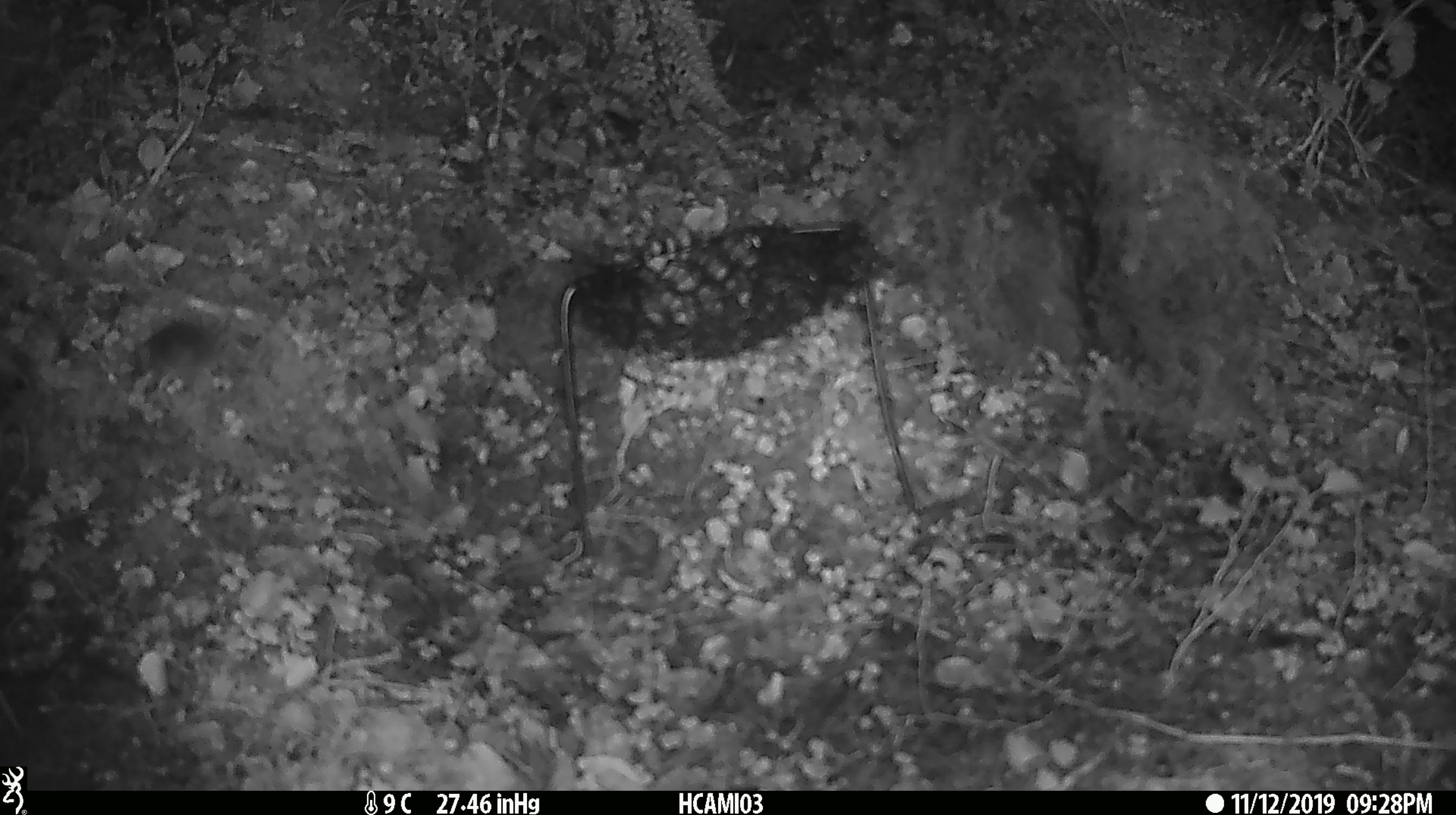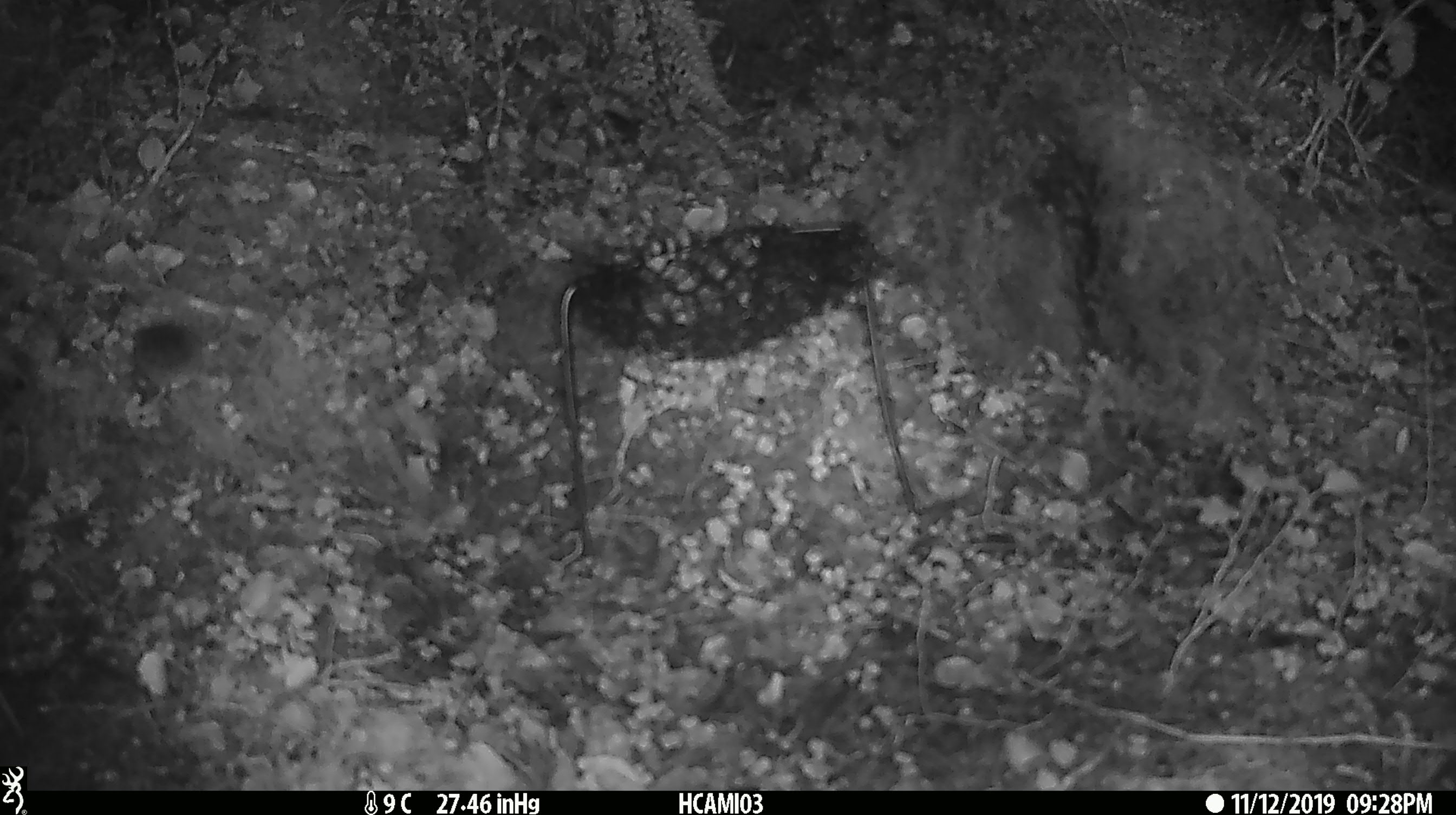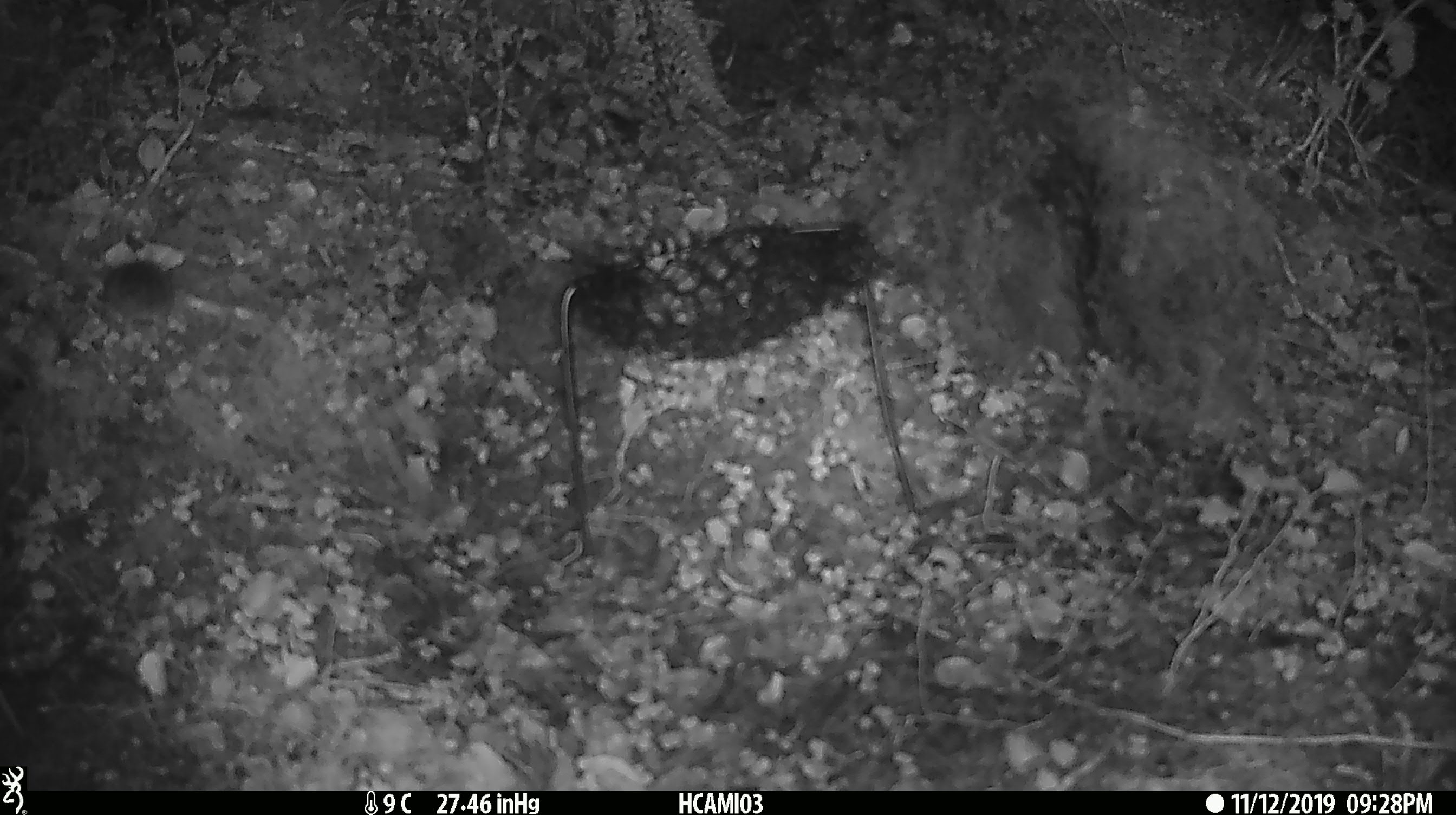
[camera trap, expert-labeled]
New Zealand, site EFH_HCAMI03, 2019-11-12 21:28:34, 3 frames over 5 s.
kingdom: Animalia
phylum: Chordata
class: Mammalia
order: Rodentia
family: Muridae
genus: Mus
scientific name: Mus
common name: mouse